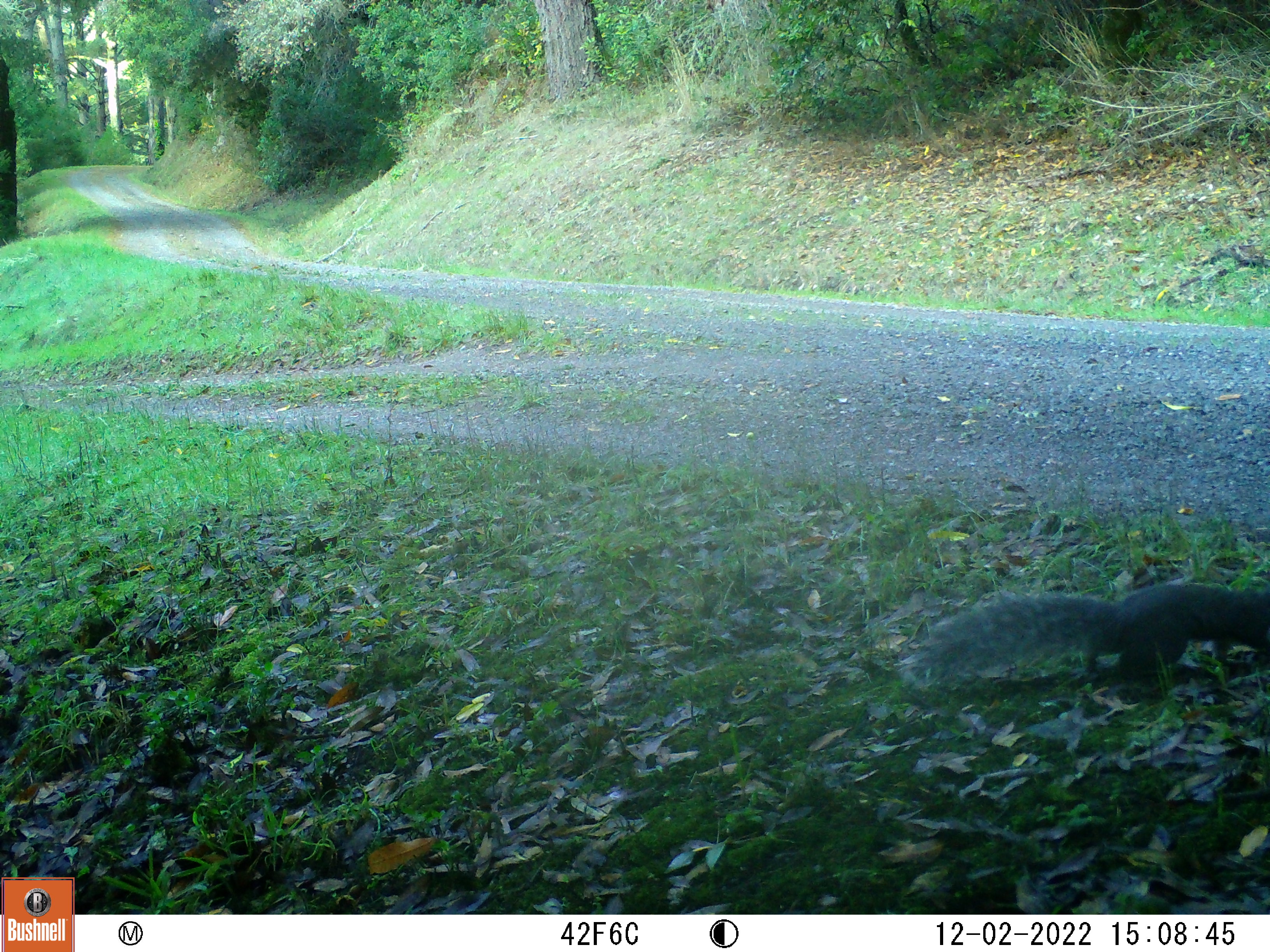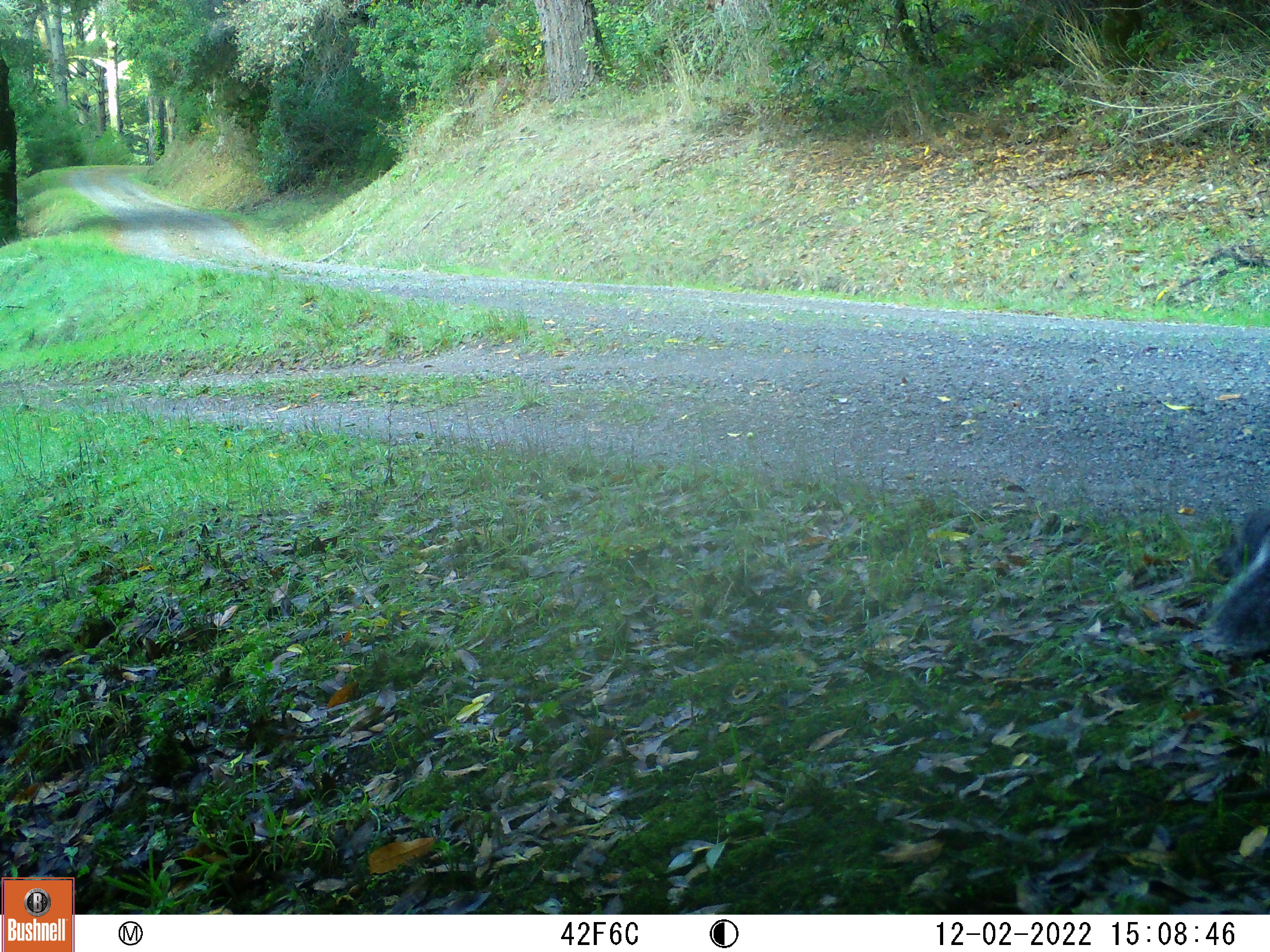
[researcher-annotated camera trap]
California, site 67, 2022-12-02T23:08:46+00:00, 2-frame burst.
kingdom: Animalia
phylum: Chordata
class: Mammalia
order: Rodentia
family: Sciuridae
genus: Sciurus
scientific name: Sciurus griseus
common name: western gray squirrel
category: western grey squirrel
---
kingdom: Animalia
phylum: Chordata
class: Mammalia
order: Rodentia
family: Sciuridae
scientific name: Sciuridae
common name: squirrel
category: unknown squirrel